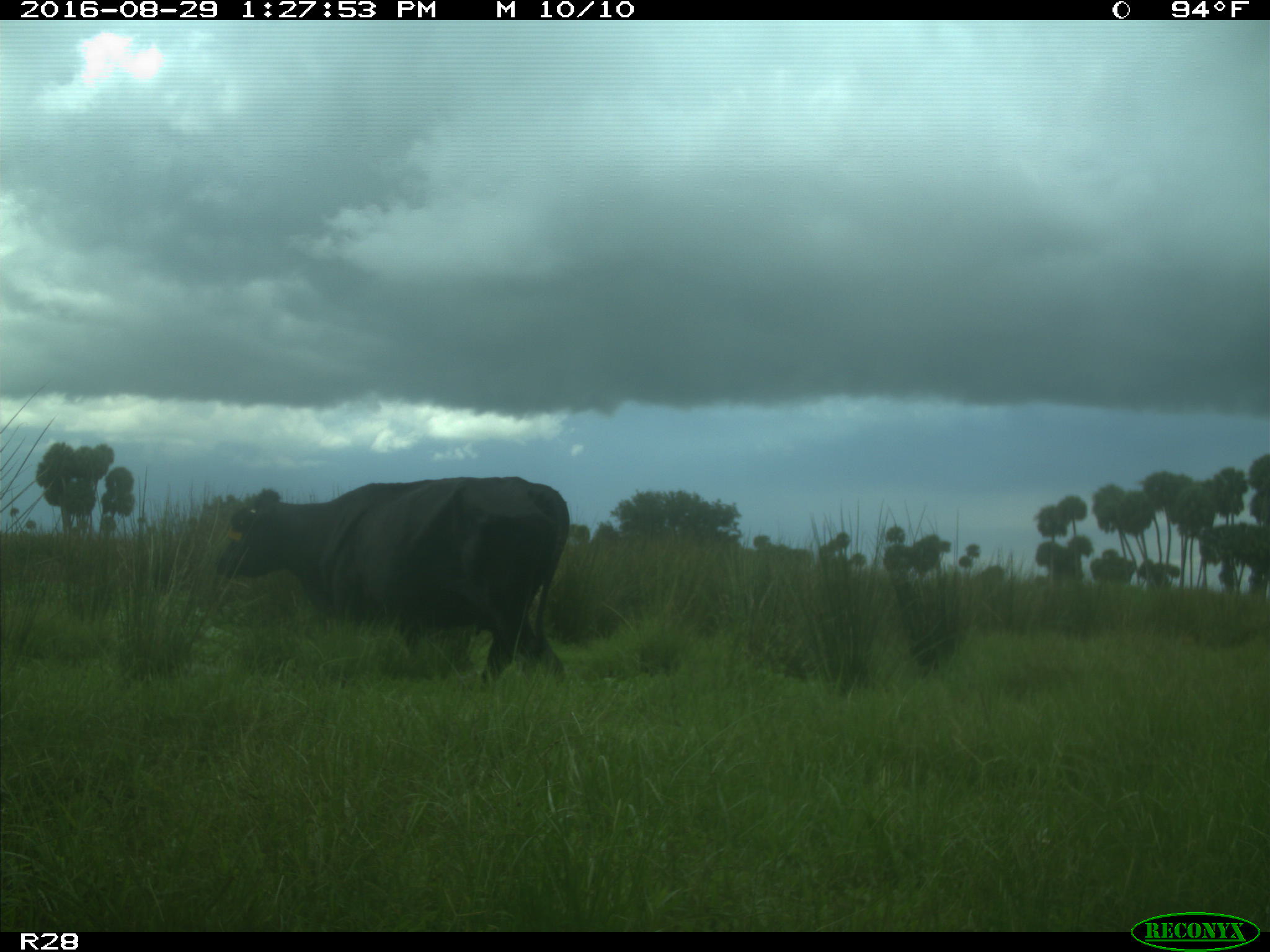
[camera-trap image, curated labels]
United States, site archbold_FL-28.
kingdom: Animalia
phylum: Chordata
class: Mammalia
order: Artiodactyla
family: Bovidae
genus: Bos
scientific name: Bos taurus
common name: domestic cow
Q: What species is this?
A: Bos taurus (domestic cow).